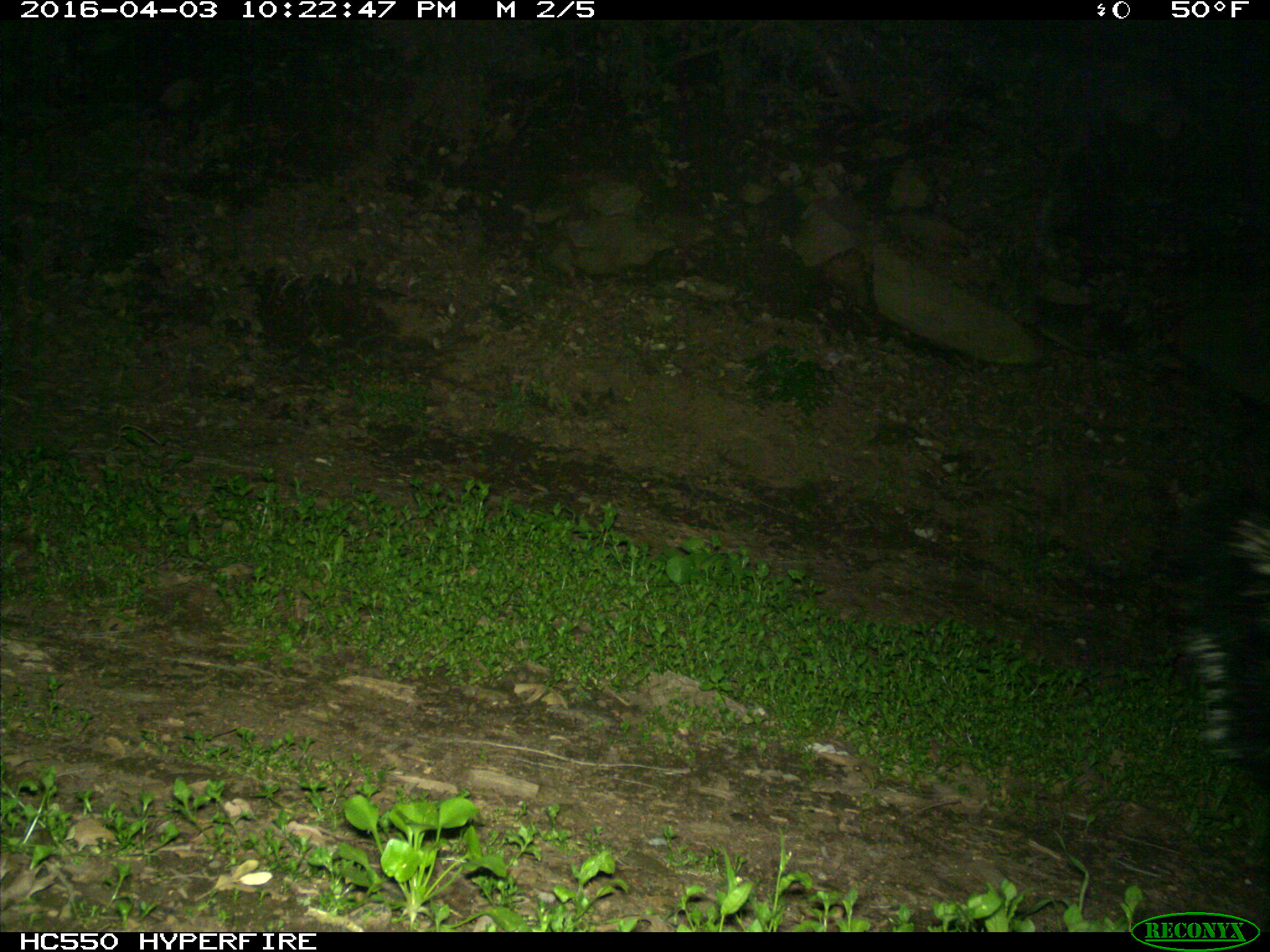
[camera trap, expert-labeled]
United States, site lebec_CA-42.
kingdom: Animalia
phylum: Chordata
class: Mammalia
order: Carnivora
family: Mephitidae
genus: Mephitis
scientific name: Mephitis mephitis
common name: striped skunk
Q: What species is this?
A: Mephitis mephitis (striped skunk).